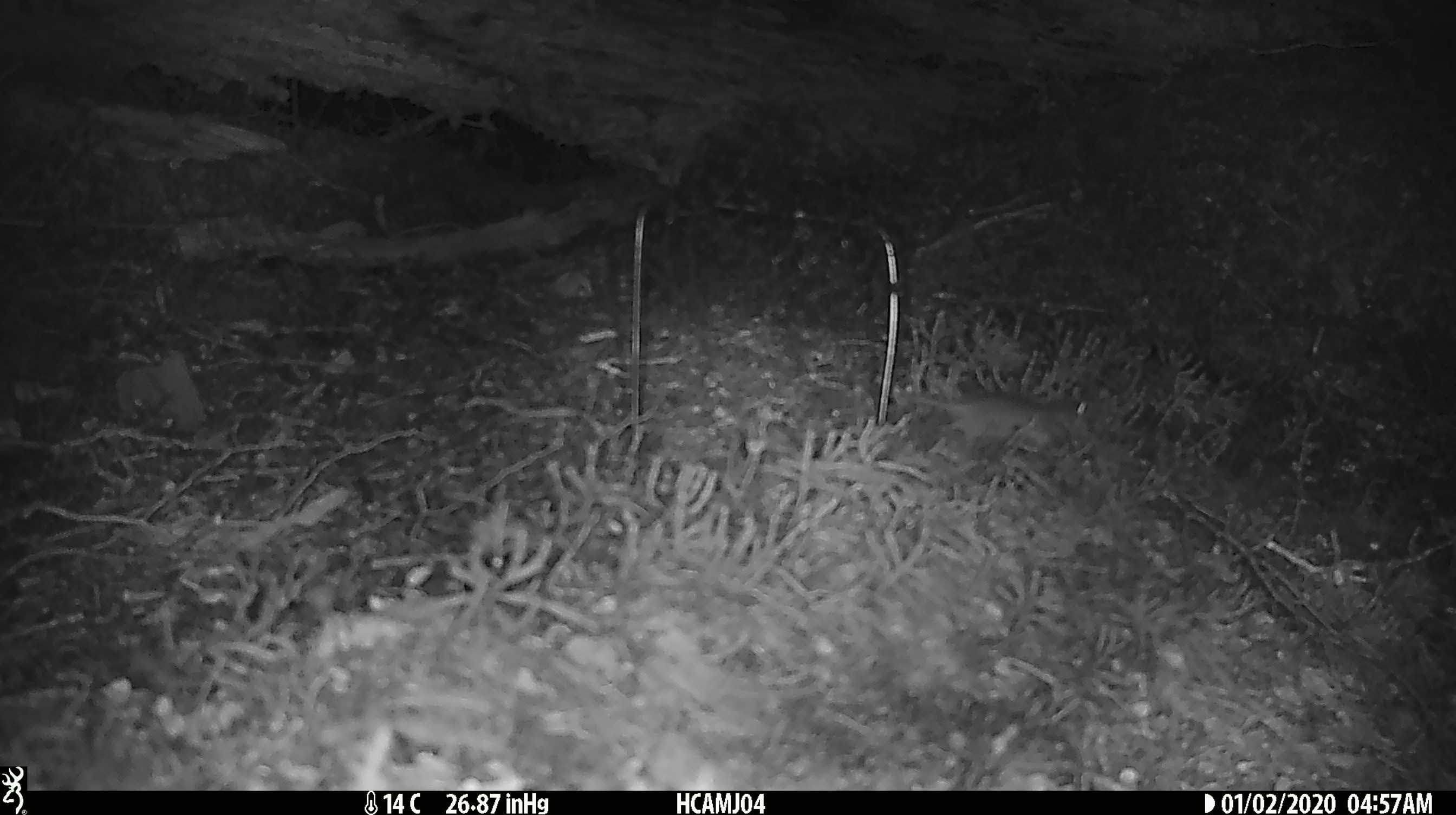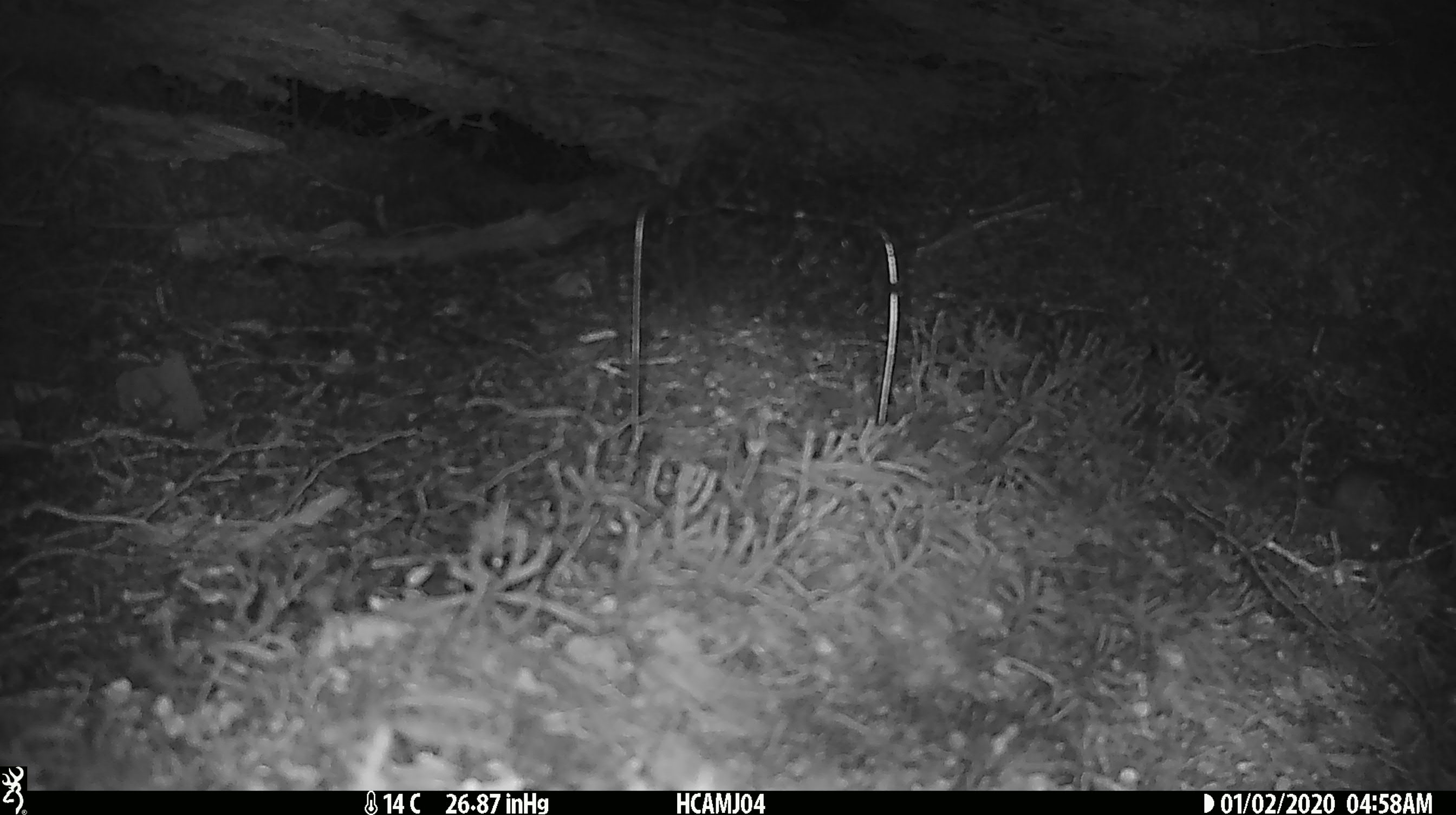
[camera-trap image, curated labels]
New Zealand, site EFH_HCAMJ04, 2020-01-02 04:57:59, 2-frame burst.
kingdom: Animalia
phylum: Chordata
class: Mammalia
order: Rodentia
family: Muridae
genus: Mus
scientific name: Mus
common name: mouse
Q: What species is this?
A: Mouse (Mus).